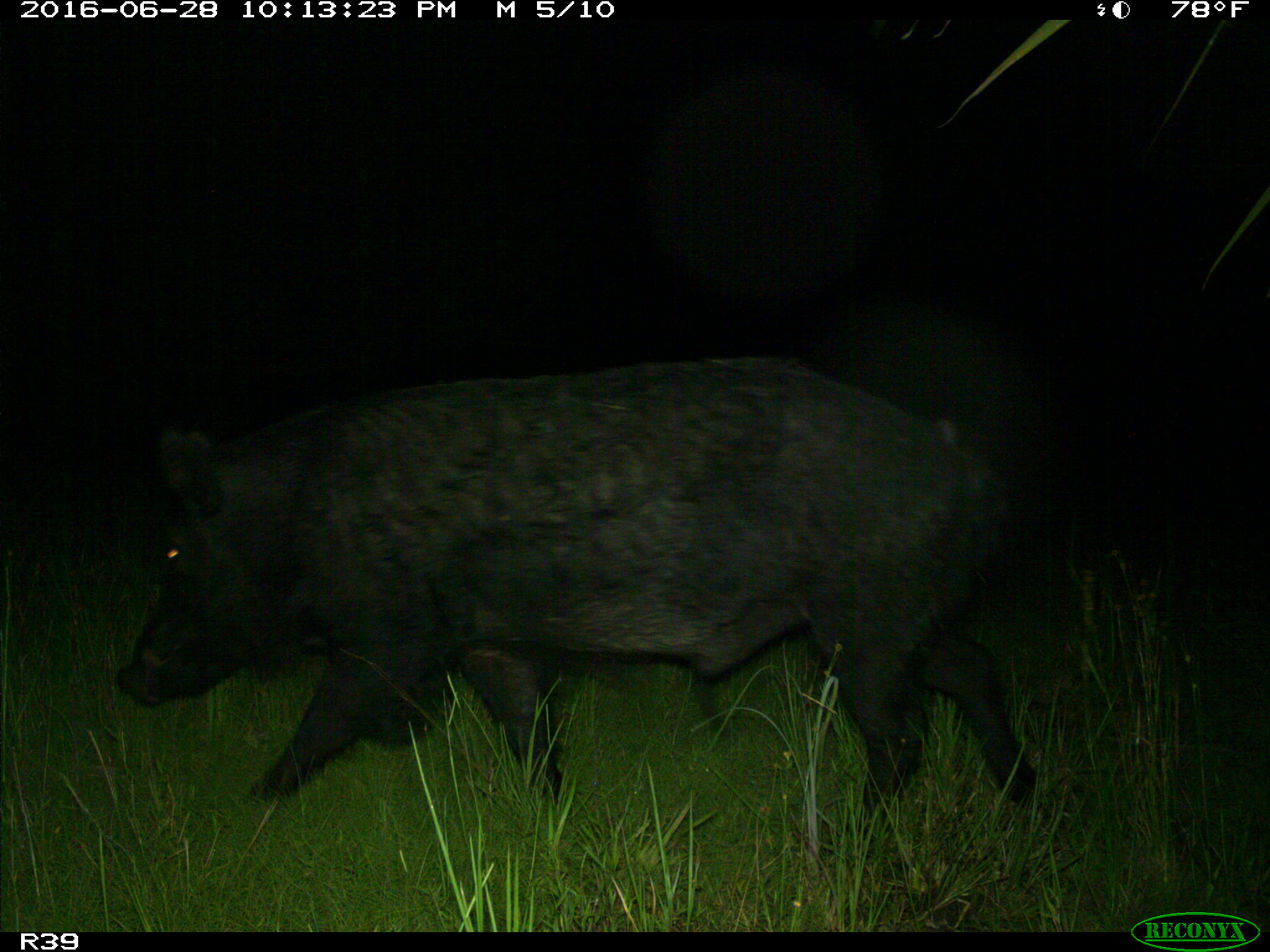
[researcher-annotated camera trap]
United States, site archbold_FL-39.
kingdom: Animalia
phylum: Chordata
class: Mammalia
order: Artiodactyla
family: Suidae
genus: Sus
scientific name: Sus scrofa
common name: wild boar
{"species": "Sus scrofa (wild boar)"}